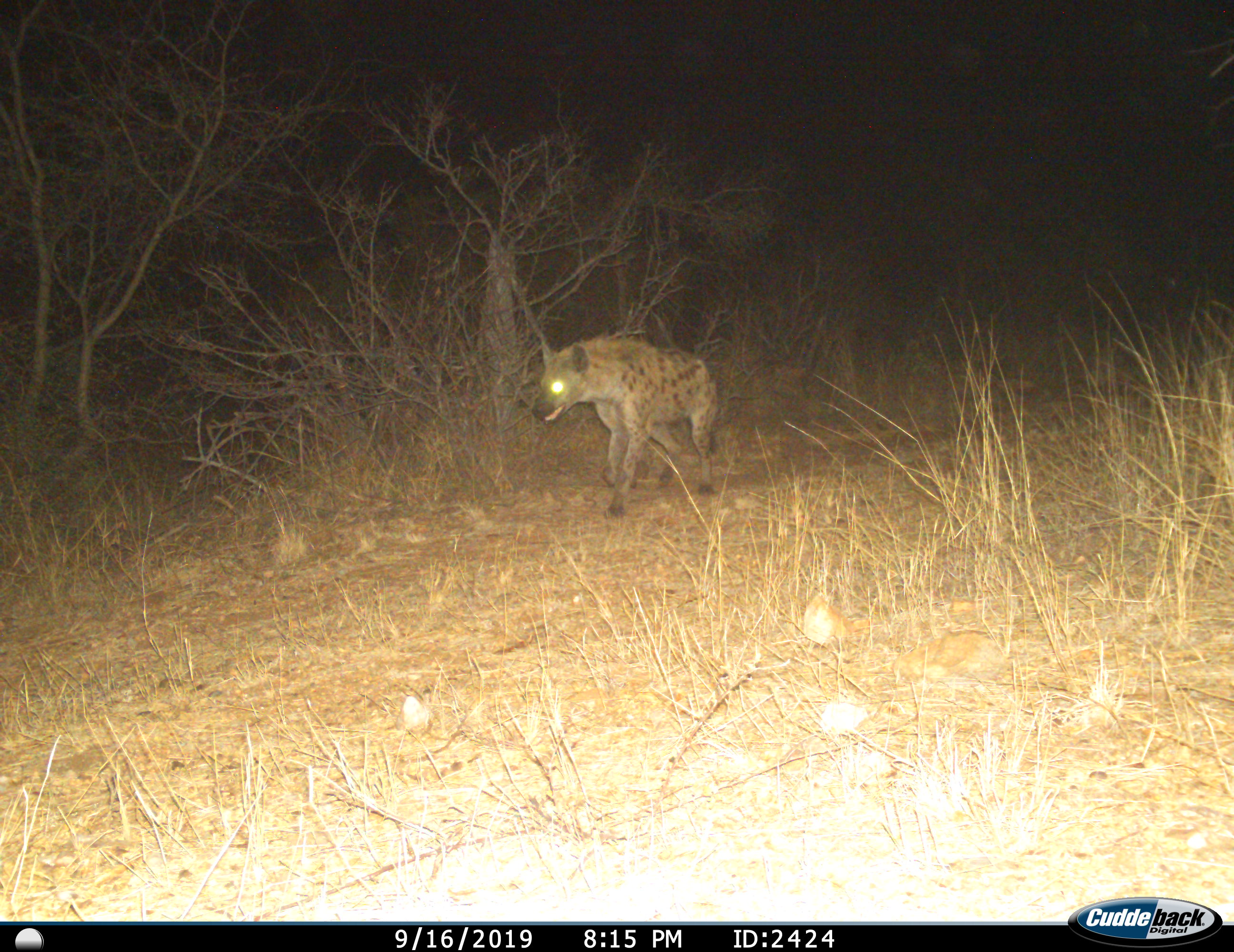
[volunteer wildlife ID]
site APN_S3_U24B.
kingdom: Animalia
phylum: Chordata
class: Mammalia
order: Carnivora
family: Hyaenidae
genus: Crocuta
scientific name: Crocuta crocuta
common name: spotted hyena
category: hyenaspotted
Hyenaspotted (spotted hyena) (Crocuta crocuta), count 1. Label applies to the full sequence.